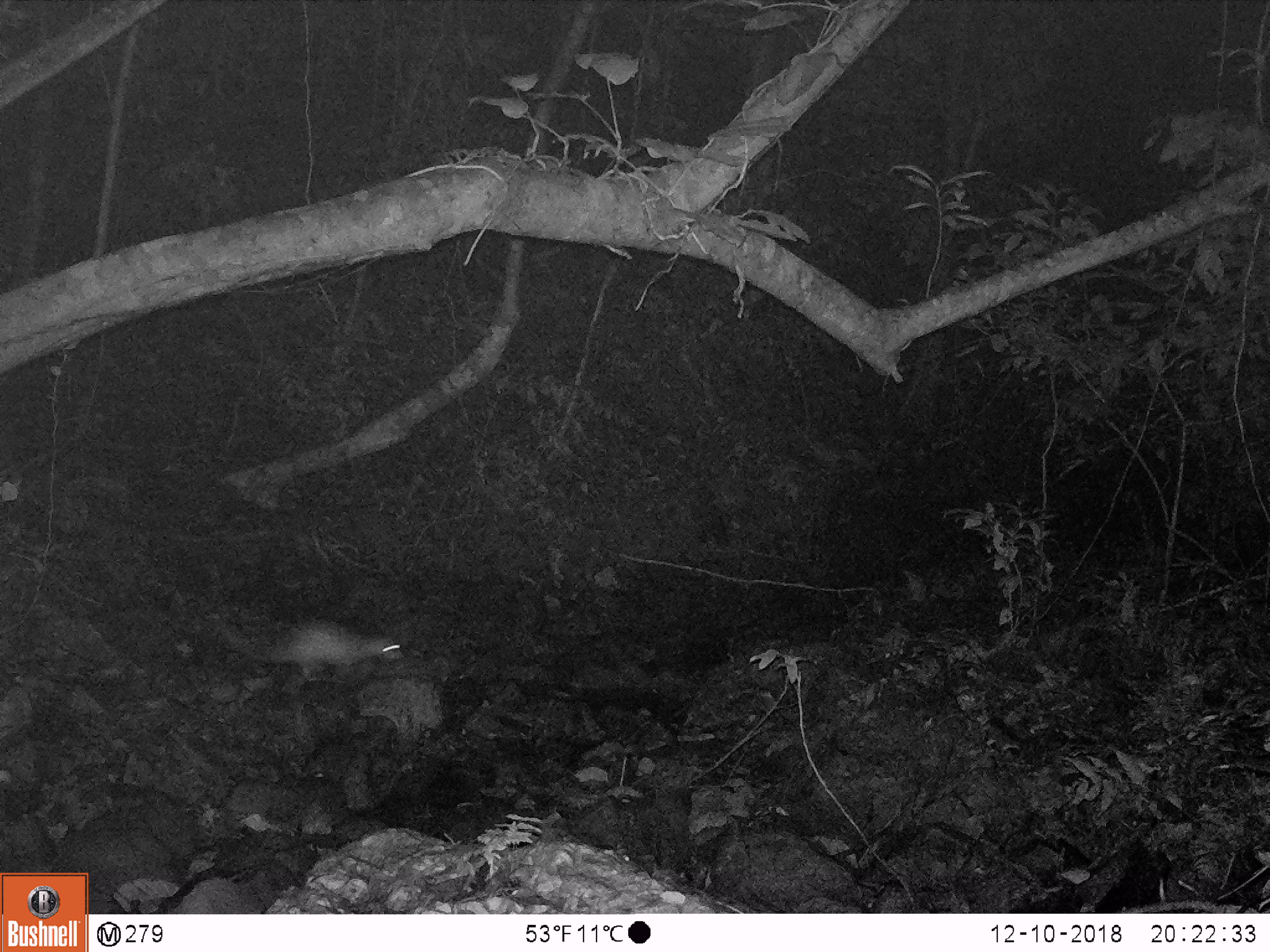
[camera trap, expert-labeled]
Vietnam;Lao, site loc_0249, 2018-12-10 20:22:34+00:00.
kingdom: Animalia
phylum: Chordata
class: Mammalia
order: Rodentia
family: Hystricidae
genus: Atherurus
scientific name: Atherurus macrourus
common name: asiatic brush-tailed porcupine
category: asiatic brush tailed porcupine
Asiatic brush tailed porcupine (asiatic brush-tailed porcupine) (Atherurus macrourus). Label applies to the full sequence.